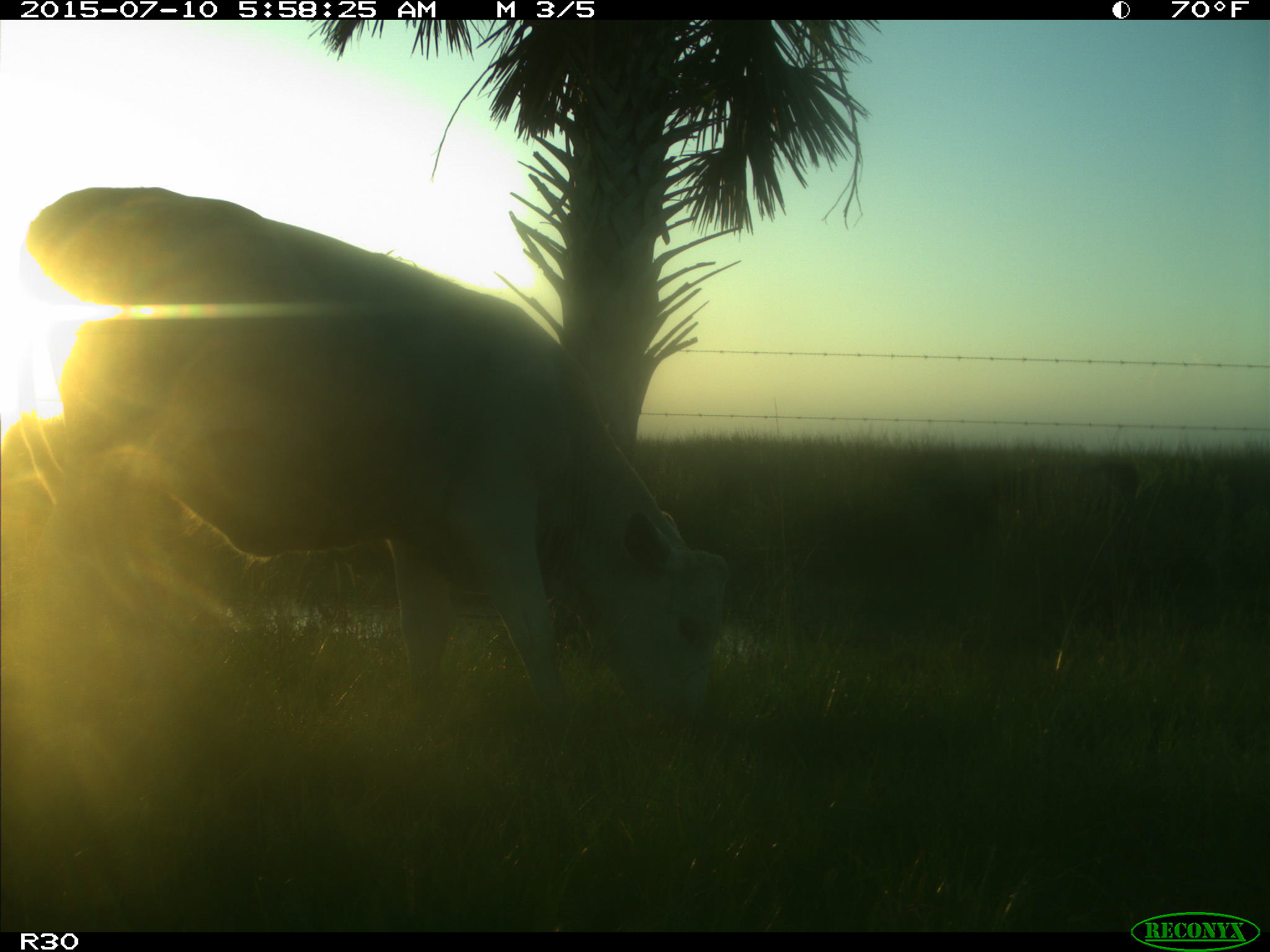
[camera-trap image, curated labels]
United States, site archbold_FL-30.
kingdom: Animalia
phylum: Chordata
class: Mammalia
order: Artiodactyla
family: Bovidae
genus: Bos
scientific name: Bos taurus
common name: domestic cow